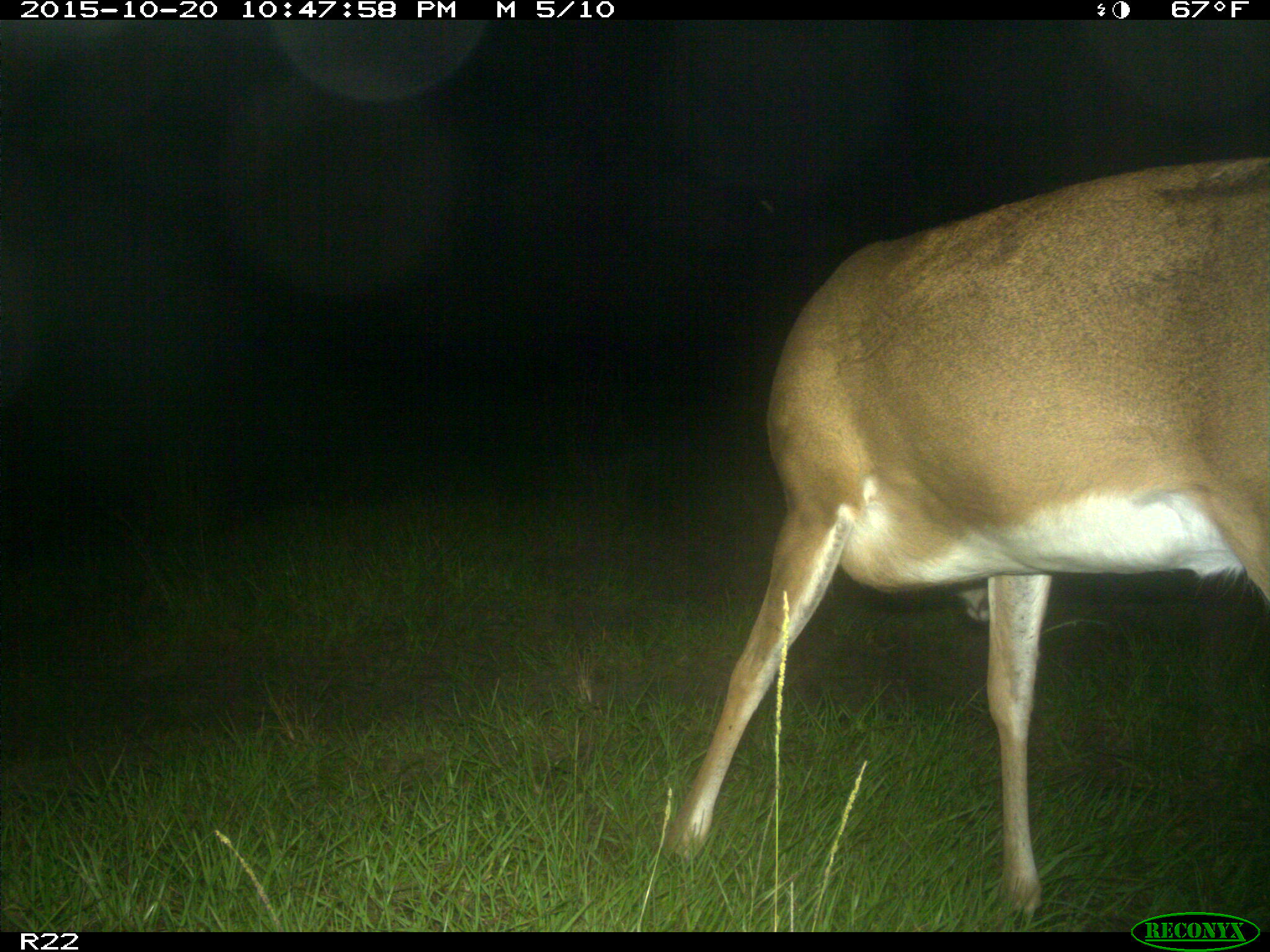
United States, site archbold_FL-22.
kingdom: Animalia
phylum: Chordata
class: Mammalia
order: Artiodactyla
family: Cervidae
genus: Odocoileus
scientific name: Odocoileus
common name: deer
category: unidentified deer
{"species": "unidentified deer (deer) (Odocoileus)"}